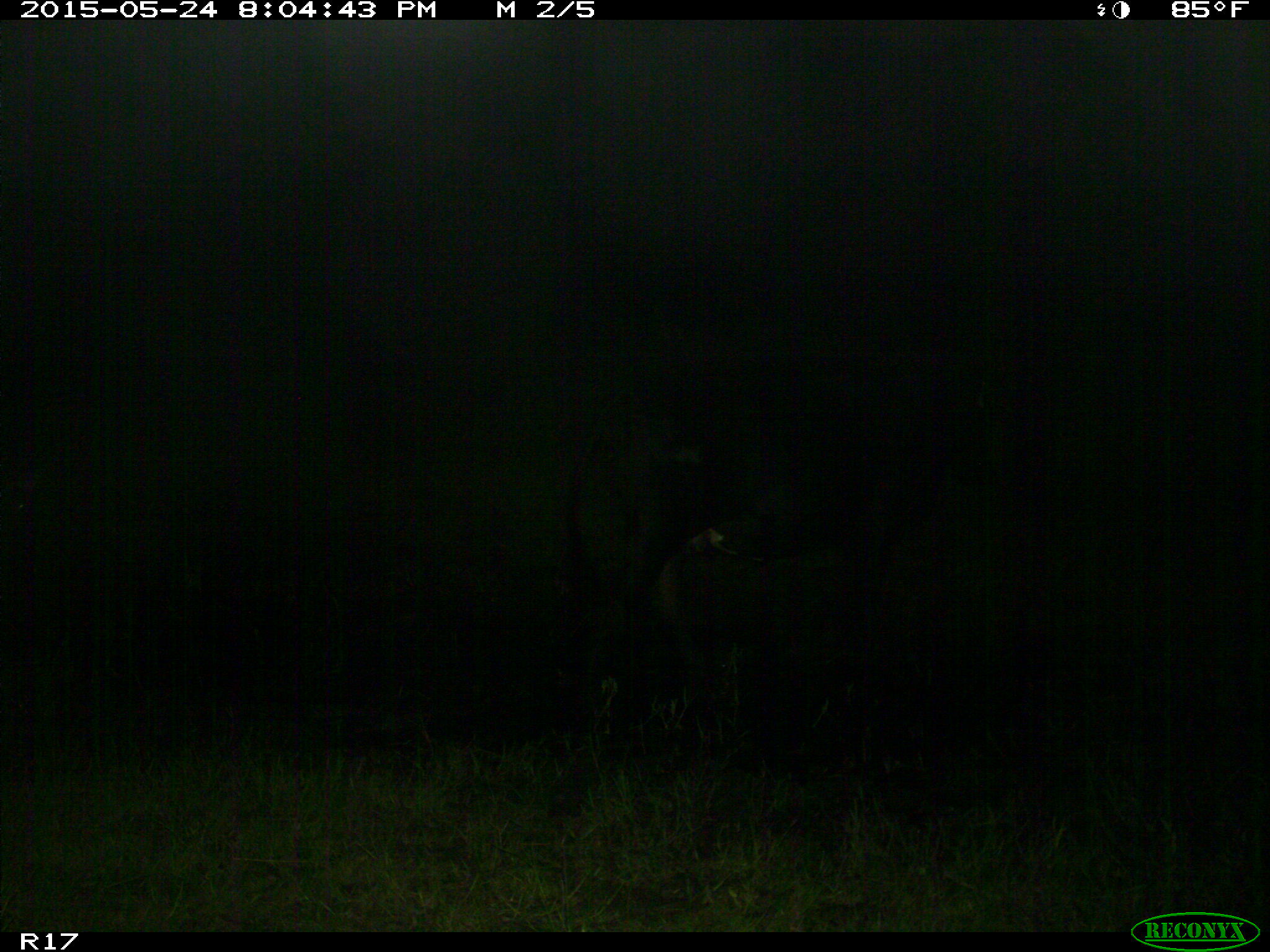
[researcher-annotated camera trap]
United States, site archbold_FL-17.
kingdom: Animalia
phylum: Chordata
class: Mammalia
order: Artiodactyla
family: Bovidae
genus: Bos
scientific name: Bos taurus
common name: domestic cow